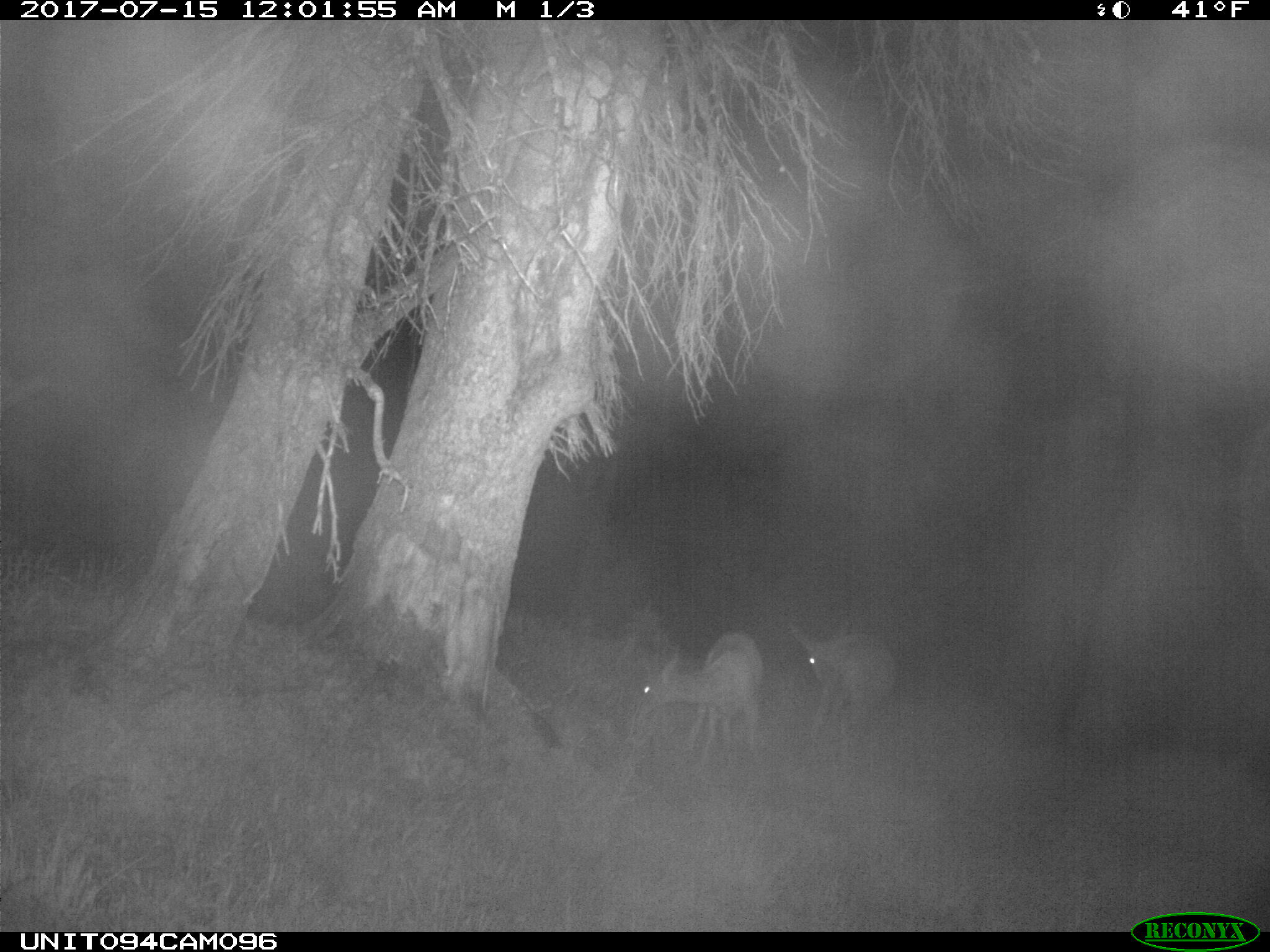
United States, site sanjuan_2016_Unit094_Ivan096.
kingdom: Animalia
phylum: Chordata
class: Mammalia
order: Artiodactyla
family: Cervidae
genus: Odocoileus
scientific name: Odocoileus hemionus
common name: mule deer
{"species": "Odocoileus hemionus (mule deer)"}